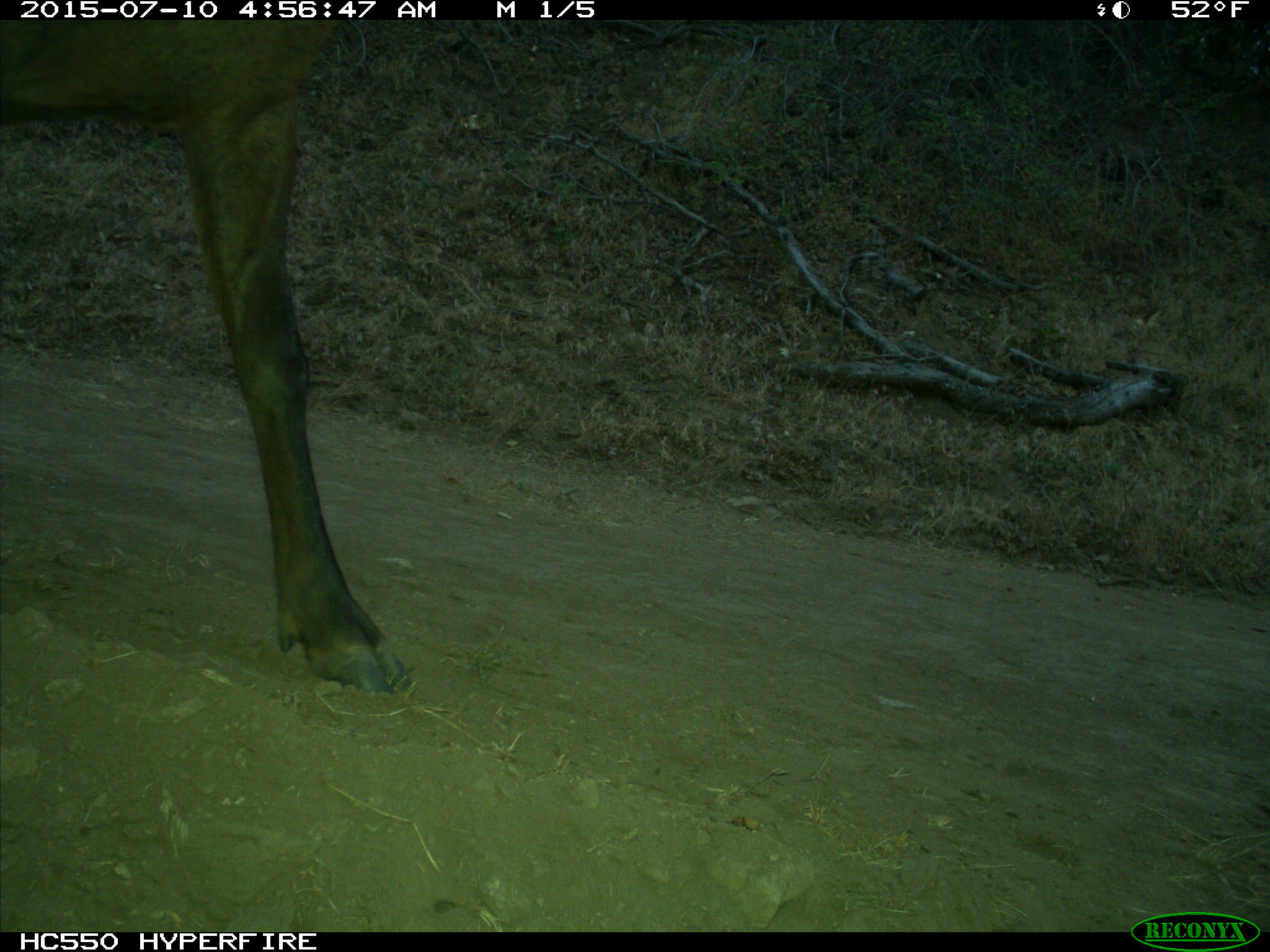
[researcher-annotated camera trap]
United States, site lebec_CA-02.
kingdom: Animalia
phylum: Chordata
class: Mammalia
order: Artiodactyla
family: Cervidae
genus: Cervus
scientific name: Cervus canadensis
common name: elk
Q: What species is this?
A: Cervus canadensis (elk).